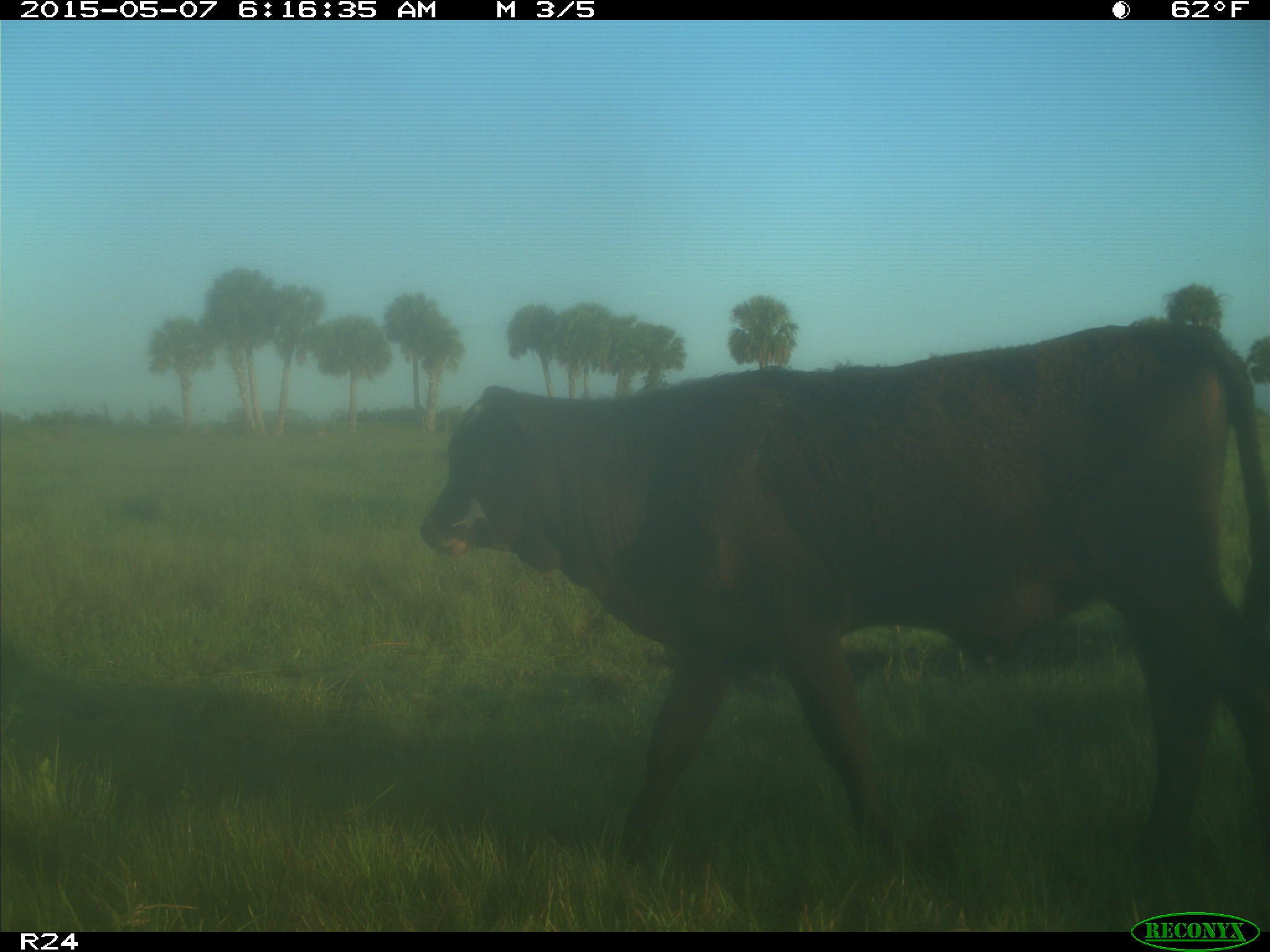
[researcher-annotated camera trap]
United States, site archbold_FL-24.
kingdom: Animalia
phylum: Chordata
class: Mammalia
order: Artiodactyla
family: Bovidae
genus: Bos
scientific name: Bos taurus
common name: domestic cow